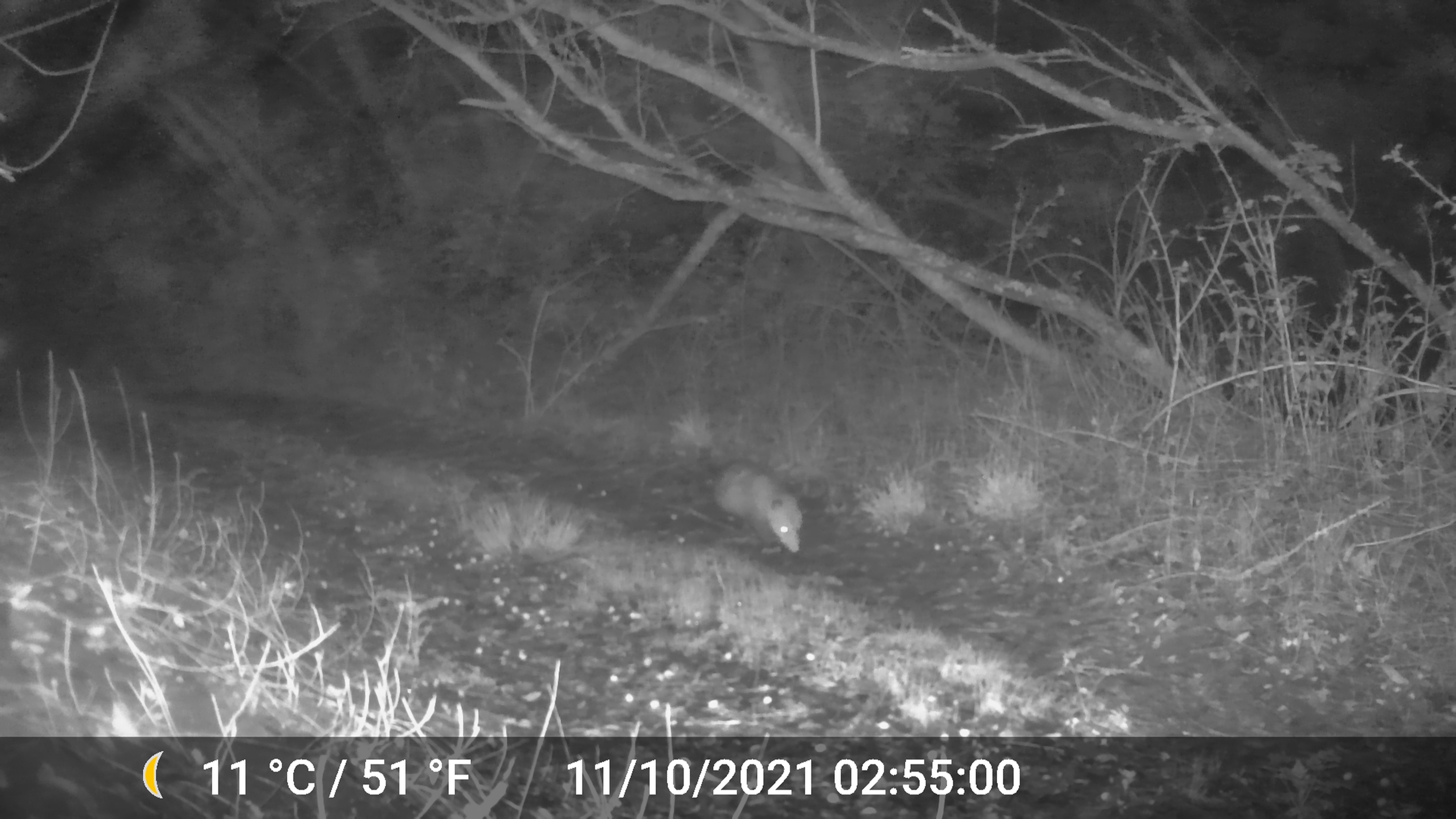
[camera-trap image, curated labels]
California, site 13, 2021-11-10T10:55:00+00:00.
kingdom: Animalia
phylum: Chordata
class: Mammalia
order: Didelphimorphia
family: Didelphidae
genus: Didelphis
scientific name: Didelphis virginiana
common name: virginia opossum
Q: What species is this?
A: Virginia opossum (Didelphis virginiana).